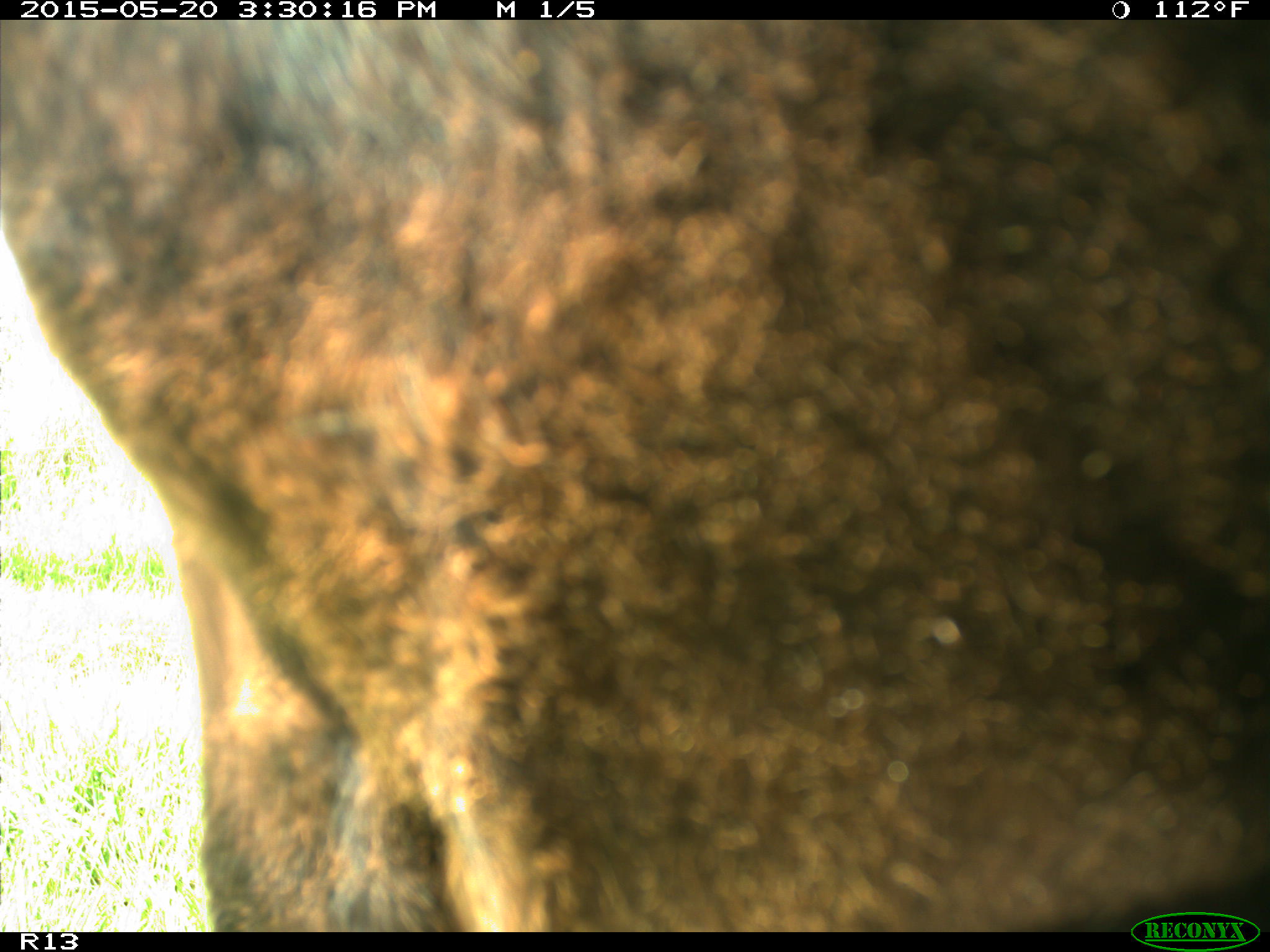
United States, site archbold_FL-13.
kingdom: Animalia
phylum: Chordata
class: Mammalia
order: Artiodactyla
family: Bovidae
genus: Bos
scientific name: Bos taurus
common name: domestic cow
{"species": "Bos taurus (domestic cow)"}